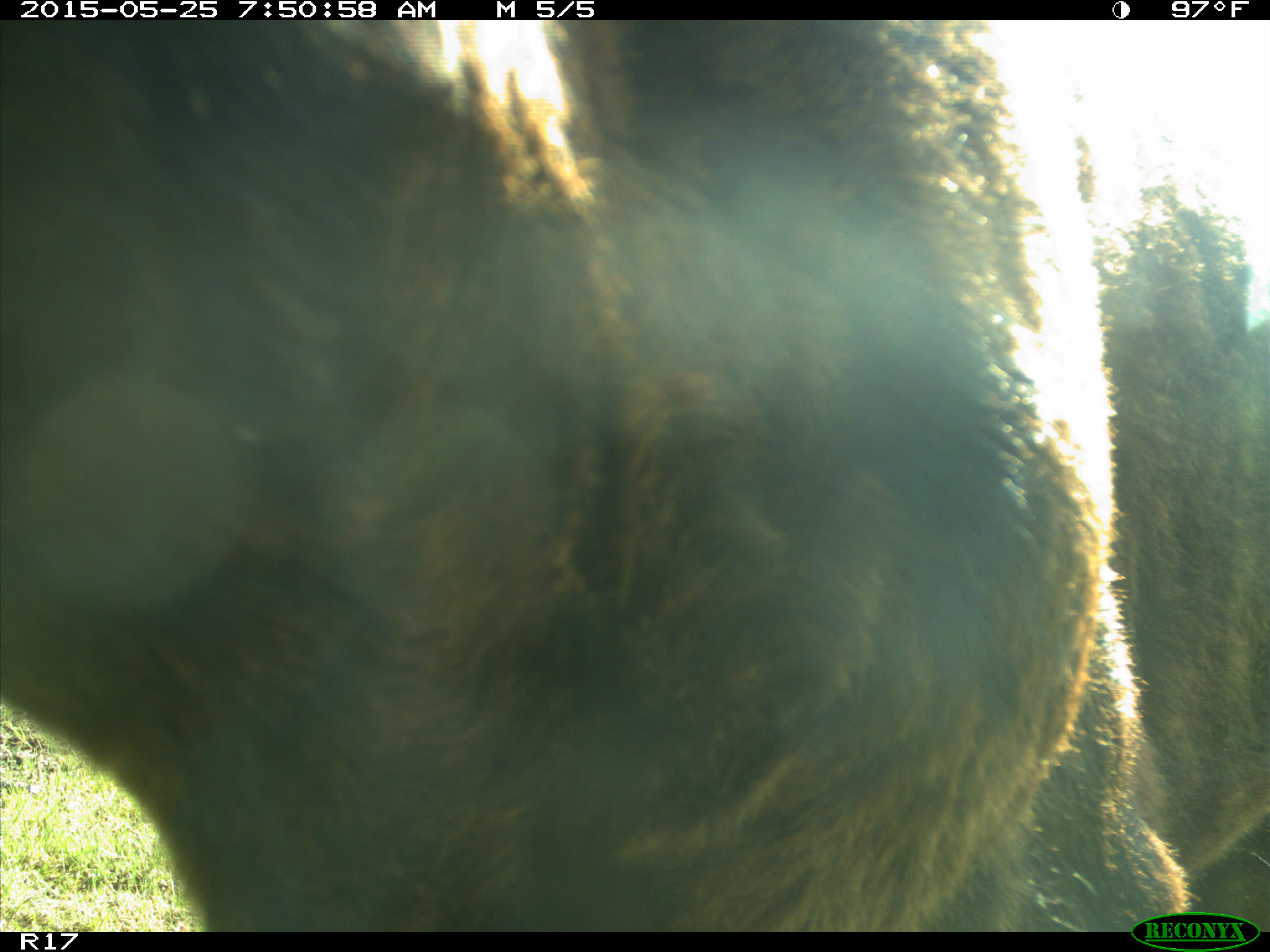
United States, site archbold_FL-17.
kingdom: Animalia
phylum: Chordata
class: Mammalia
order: Artiodactyla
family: Bovidae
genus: Bos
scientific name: Bos taurus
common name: domestic cow